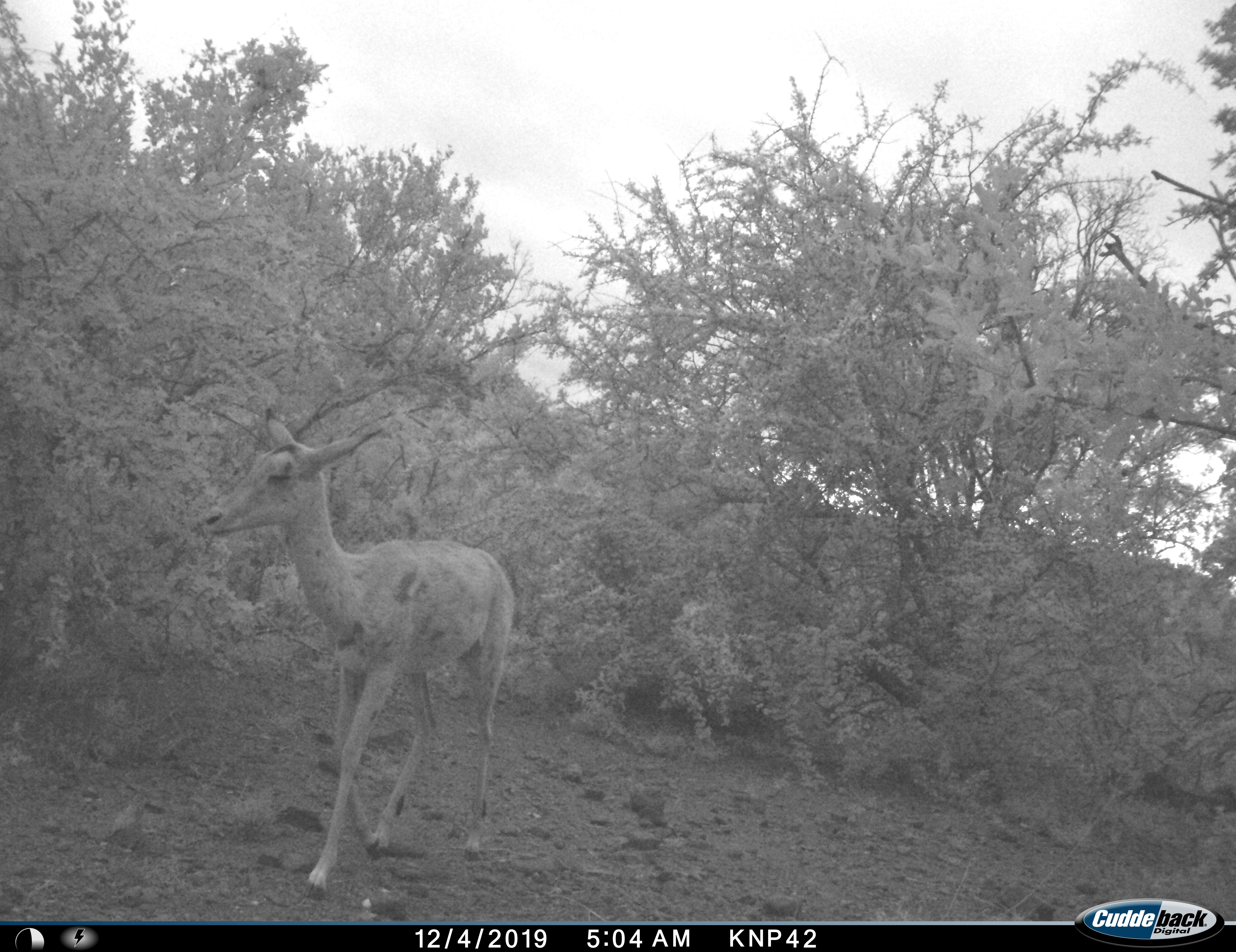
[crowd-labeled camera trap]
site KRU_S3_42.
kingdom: Animalia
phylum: Chordata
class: Mammalia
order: Artiodactyla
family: Bovidae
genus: Aepyceros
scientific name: Aepyceros melampus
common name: impala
Impala (Aepyceros melampus), count 1. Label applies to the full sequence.